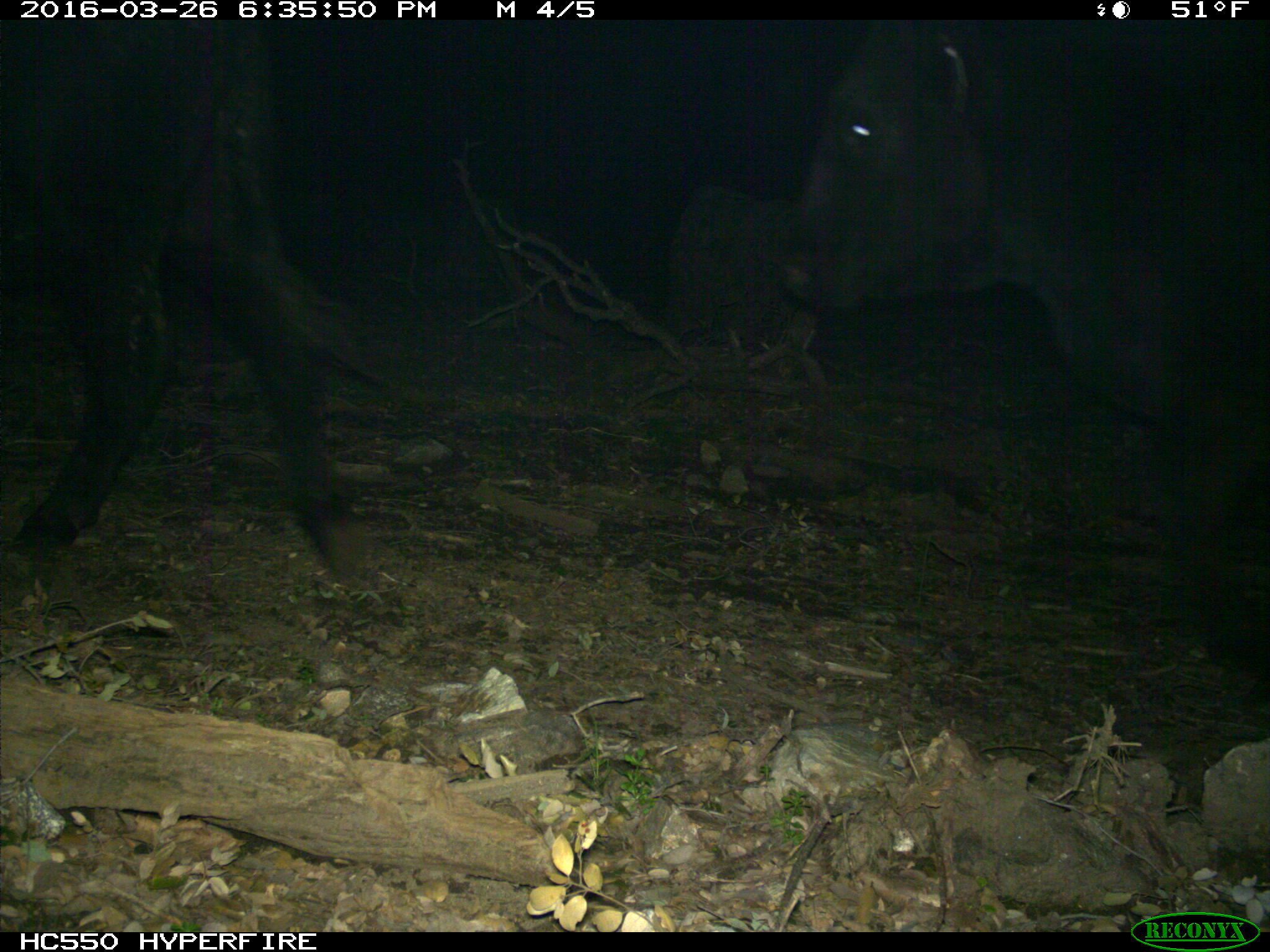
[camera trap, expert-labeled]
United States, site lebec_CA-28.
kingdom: Animalia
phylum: Chordata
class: Mammalia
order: Artiodactyla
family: Bovidae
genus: Bos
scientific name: Bos taurus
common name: domestic cow